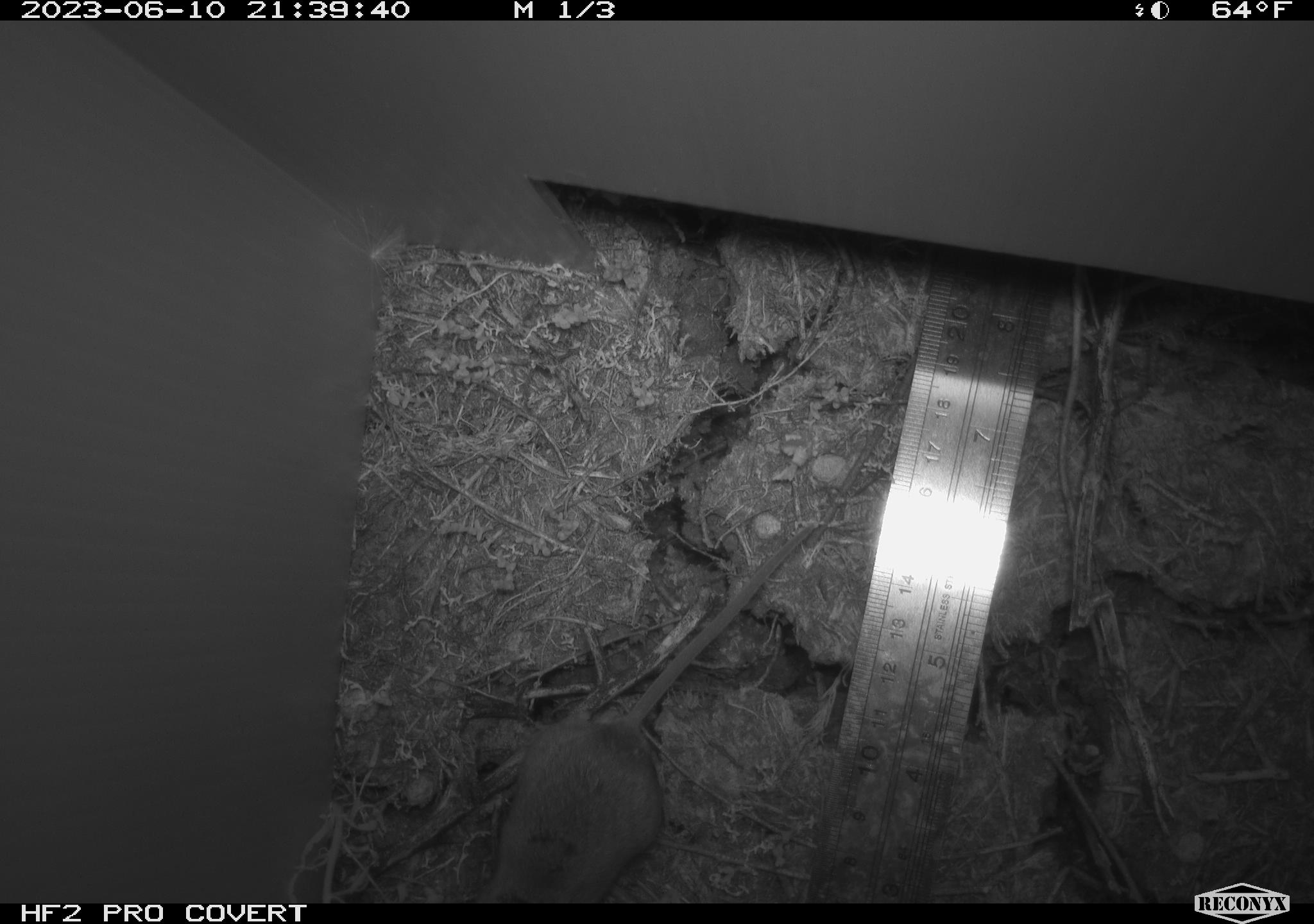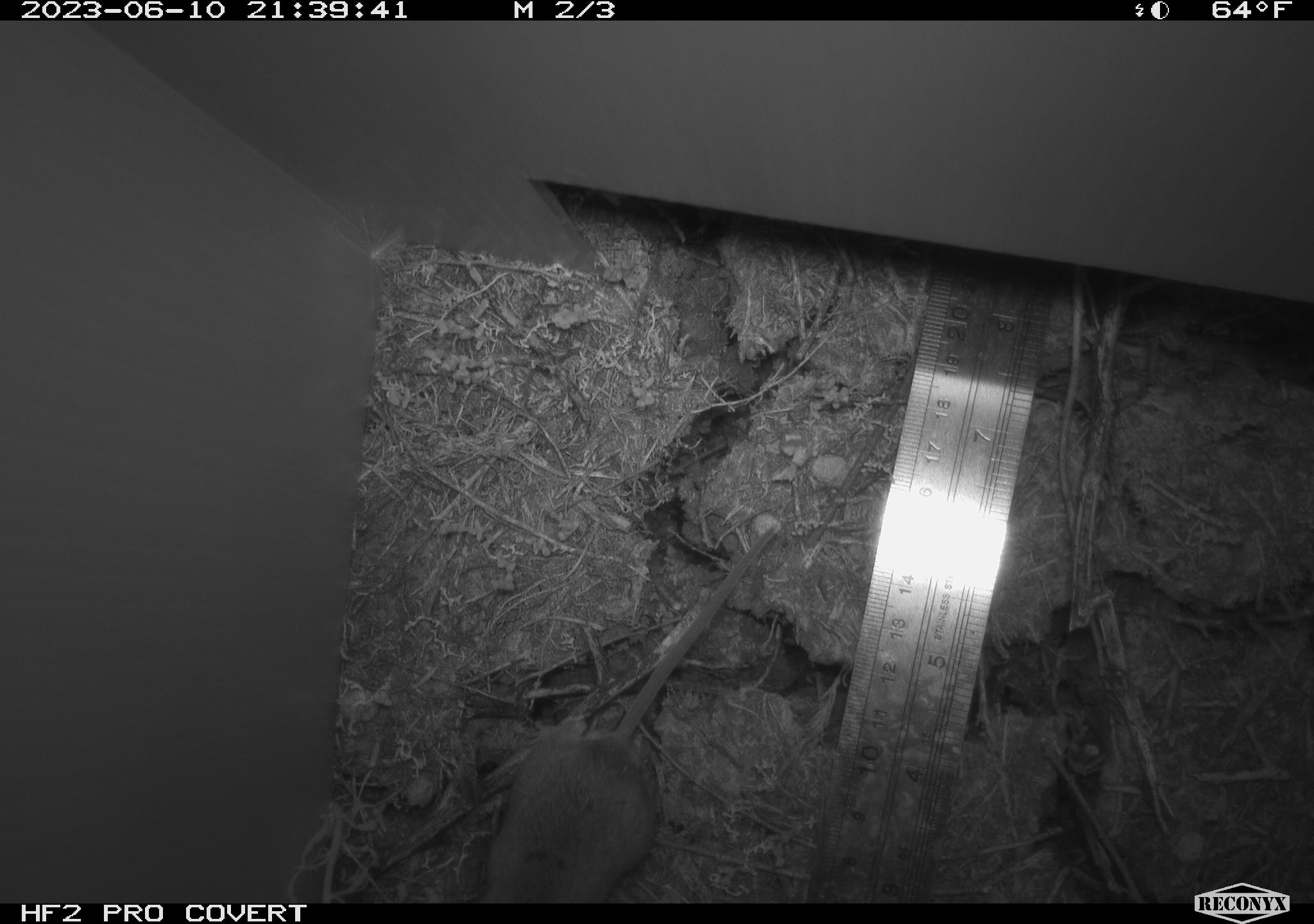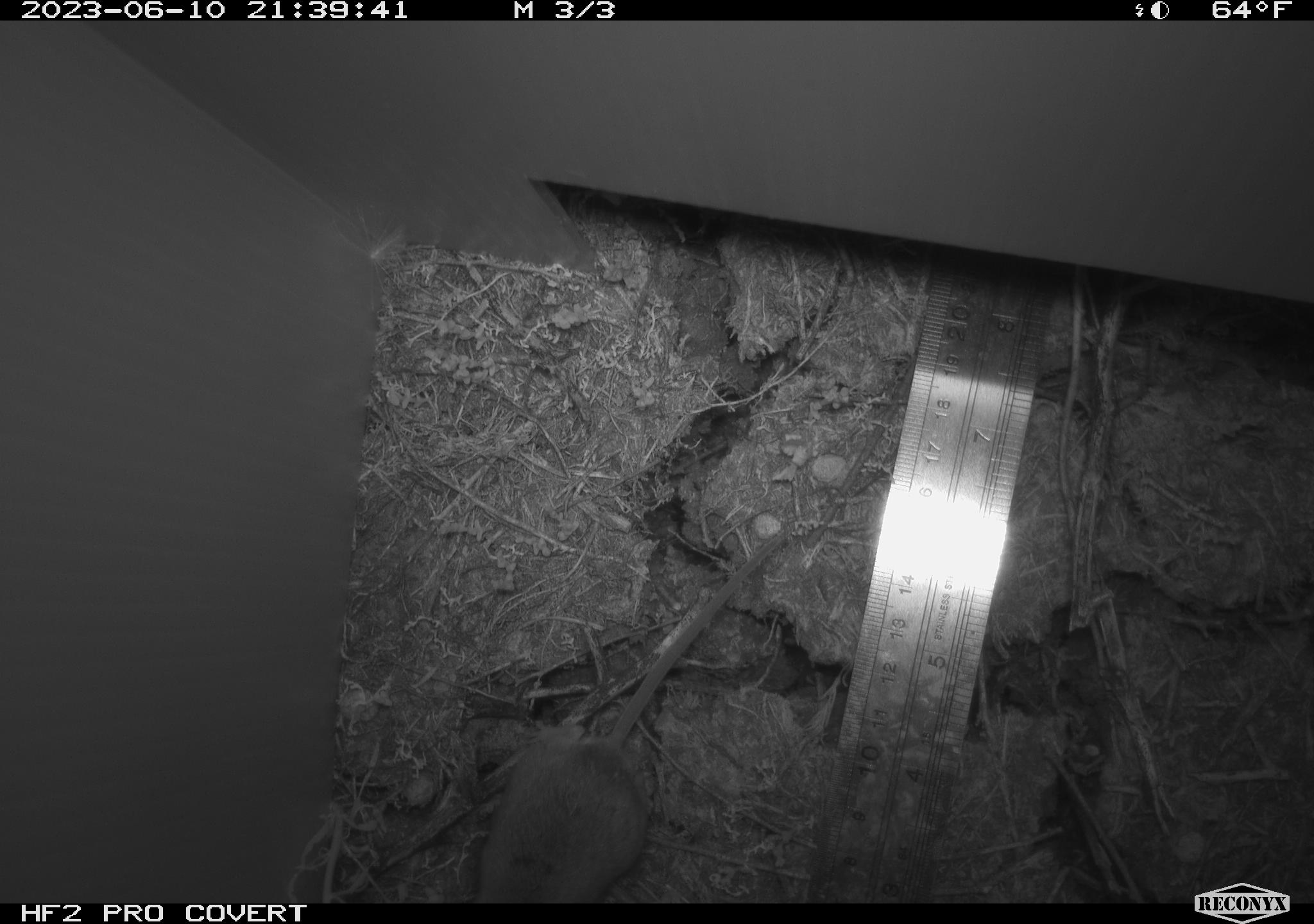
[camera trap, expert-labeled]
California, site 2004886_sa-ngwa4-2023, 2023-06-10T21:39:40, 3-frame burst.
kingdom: Animalia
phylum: Chordata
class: Mammalia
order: Rodentia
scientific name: Rodentia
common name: mouse species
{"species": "mouse species (Rodentia)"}